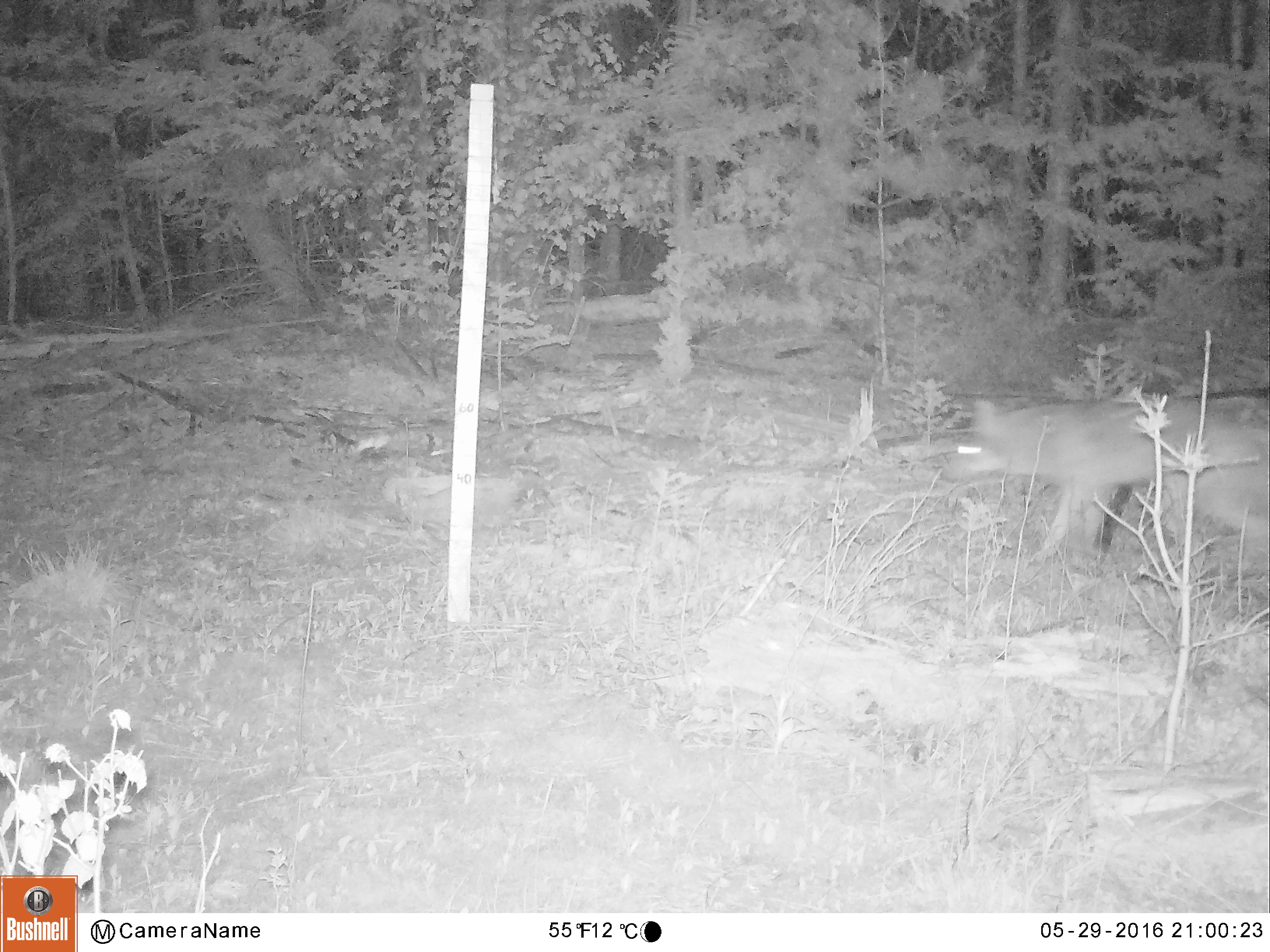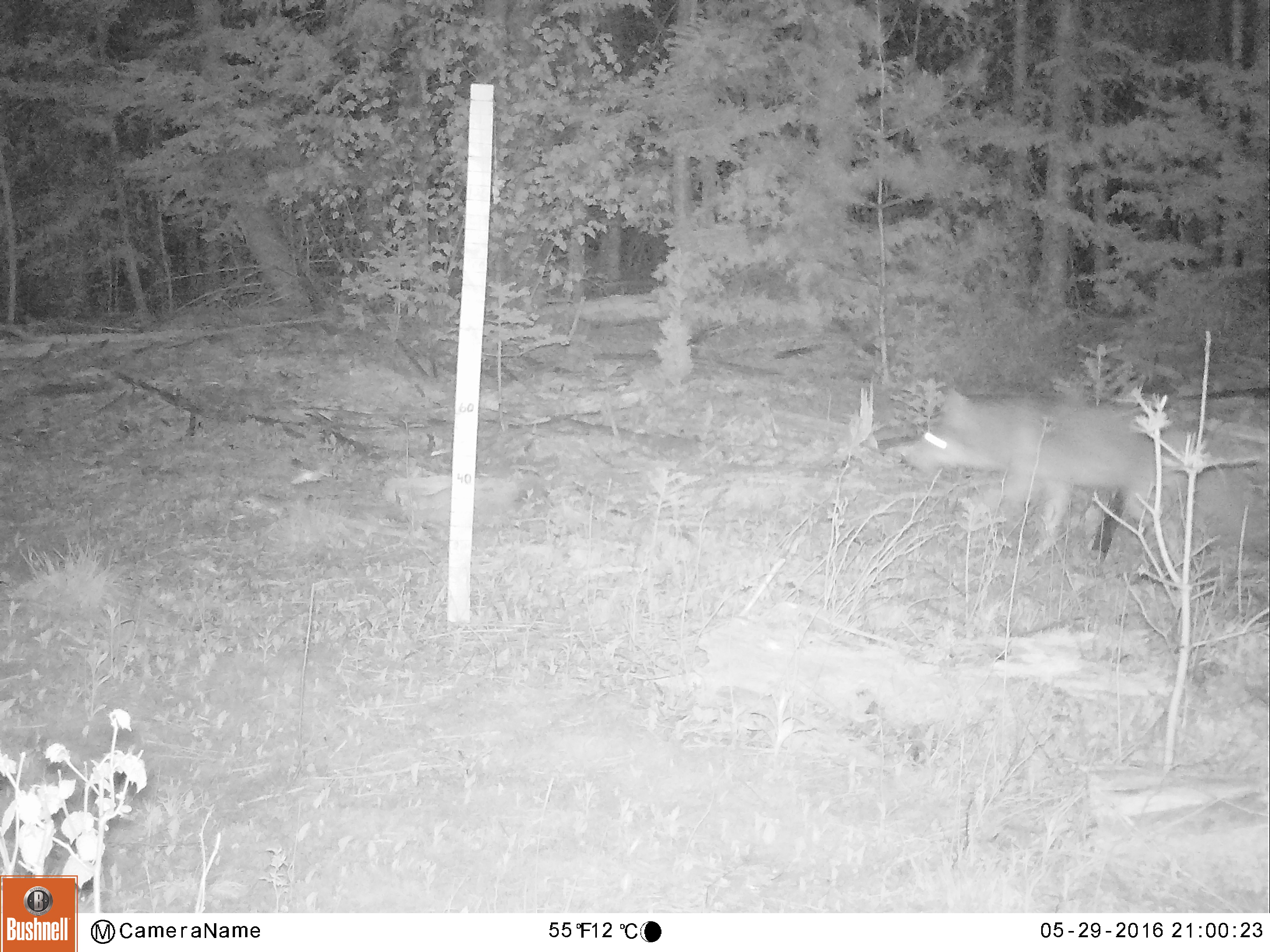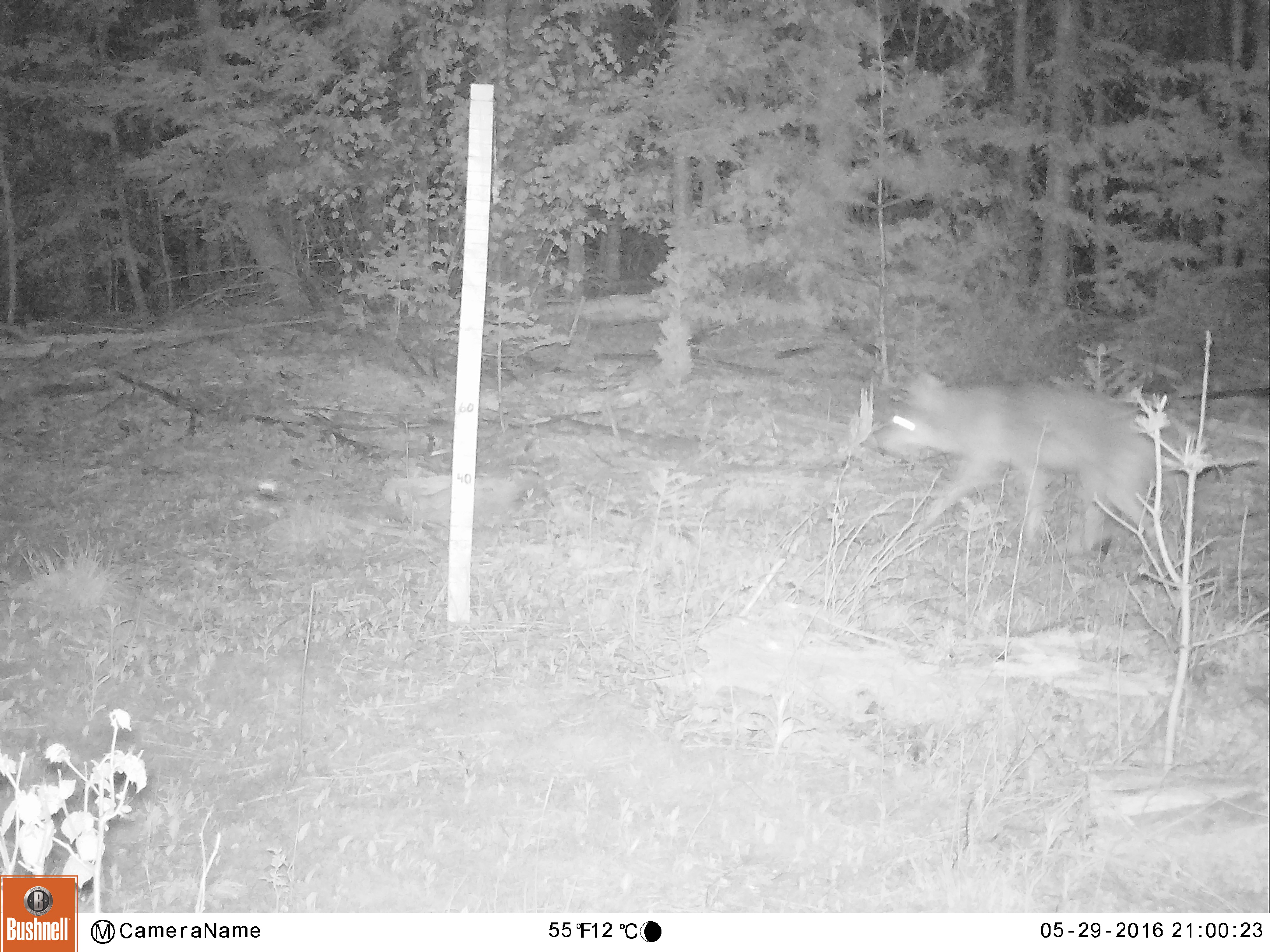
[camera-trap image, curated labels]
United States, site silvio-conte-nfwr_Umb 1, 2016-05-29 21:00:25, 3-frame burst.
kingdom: Animalia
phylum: Chordata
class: Mammalia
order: Carnivora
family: Canidae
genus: Canis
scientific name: Canis latrans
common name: coyote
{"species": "coyote (Canis latrans)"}